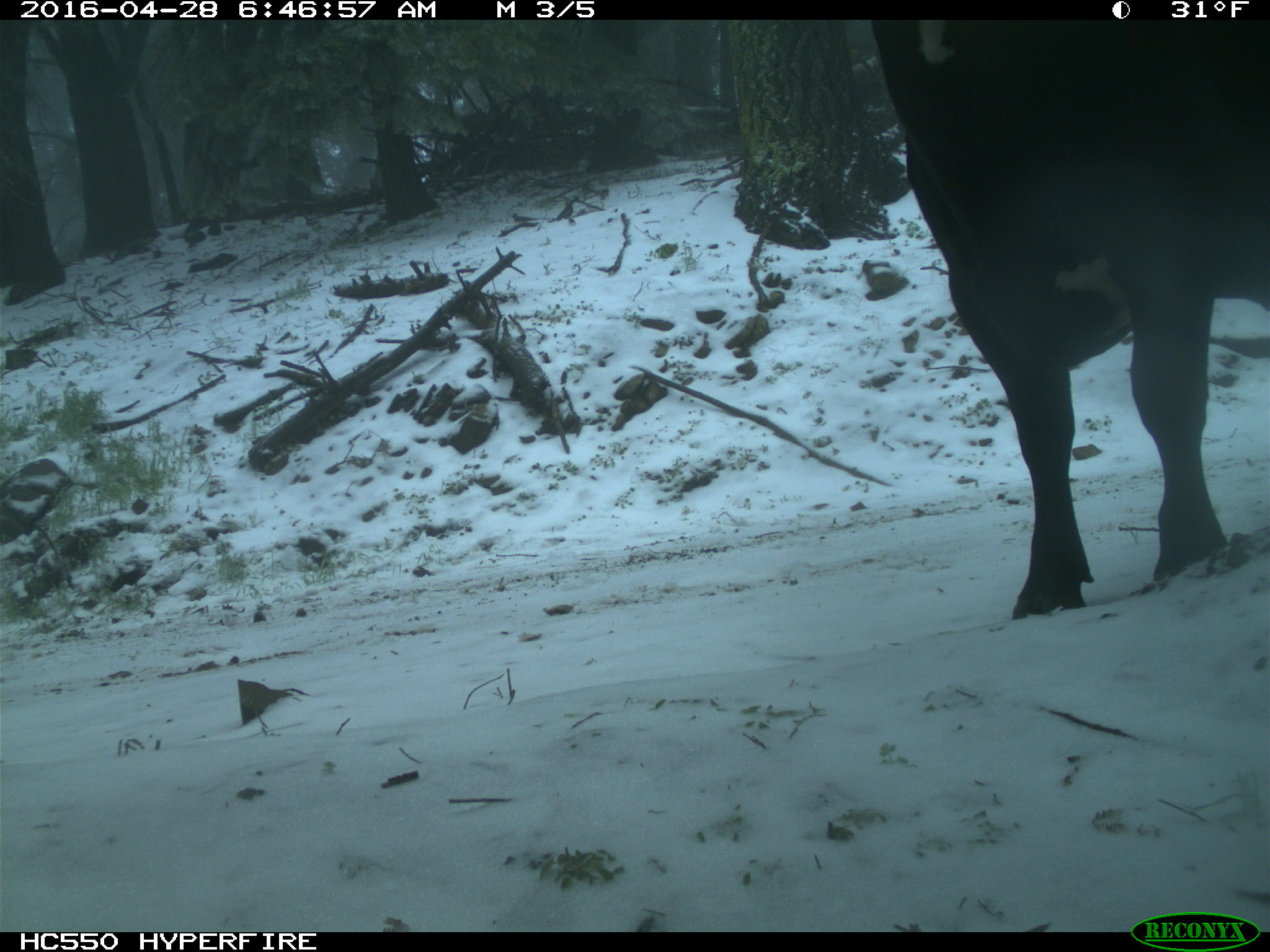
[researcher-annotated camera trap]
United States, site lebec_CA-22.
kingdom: Animalia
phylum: Chordata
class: Mammalia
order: Artiodactyla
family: Bovidae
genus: Bos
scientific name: Bos taurus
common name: domestic cow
Bos taurus (domestic cow).